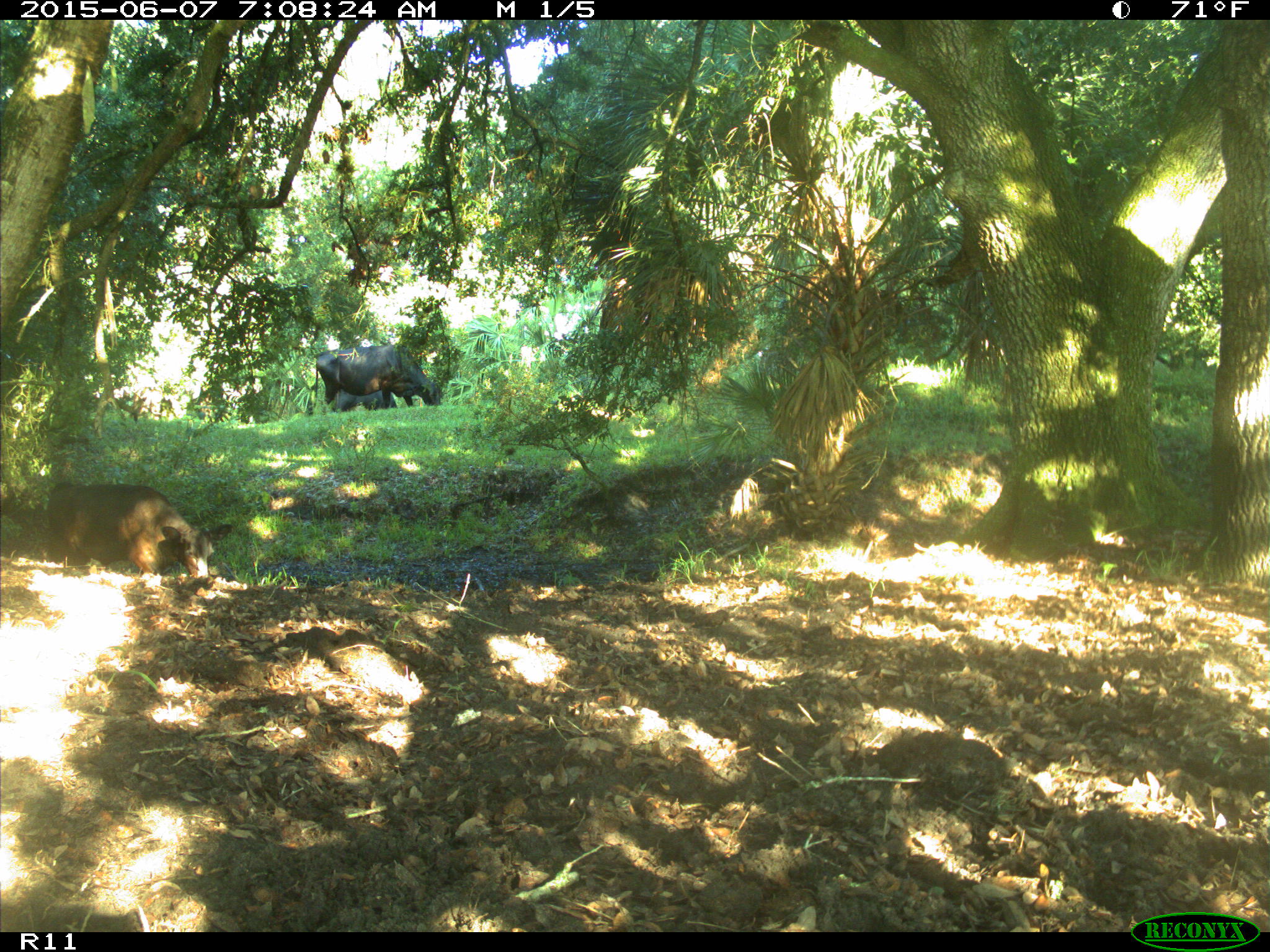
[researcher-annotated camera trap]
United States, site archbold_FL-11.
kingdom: Animalia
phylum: Chordata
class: Mammalia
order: Artiodactyla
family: Bovidae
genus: Bos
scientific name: Bos taurus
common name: domestic cow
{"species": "Bos taurus (domestic cow)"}